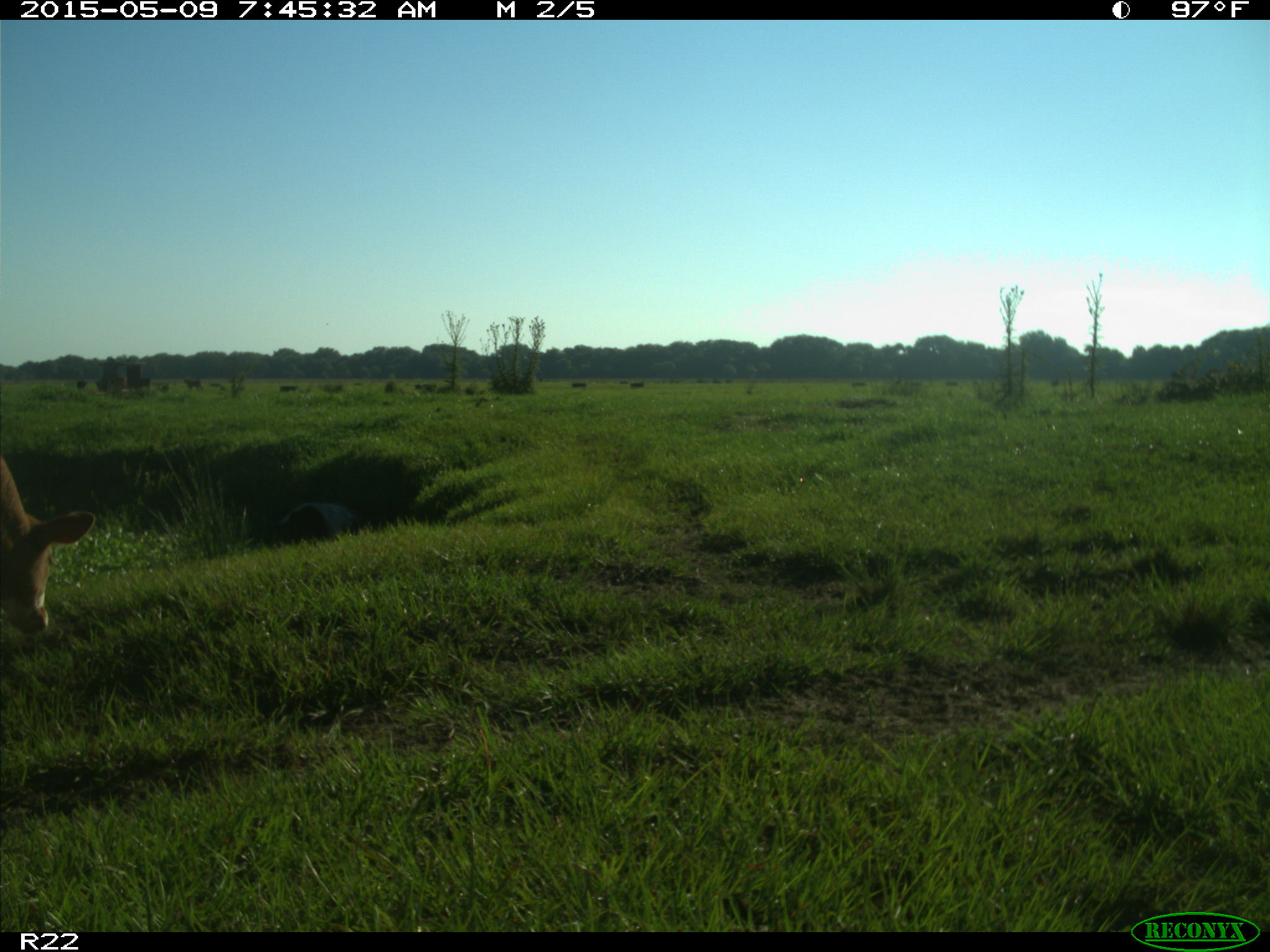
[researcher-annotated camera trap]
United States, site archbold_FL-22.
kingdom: Animalia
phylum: Chordata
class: Mammalia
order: Artiodactyla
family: Bovidae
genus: Bos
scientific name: Bos taurus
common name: domestic cow